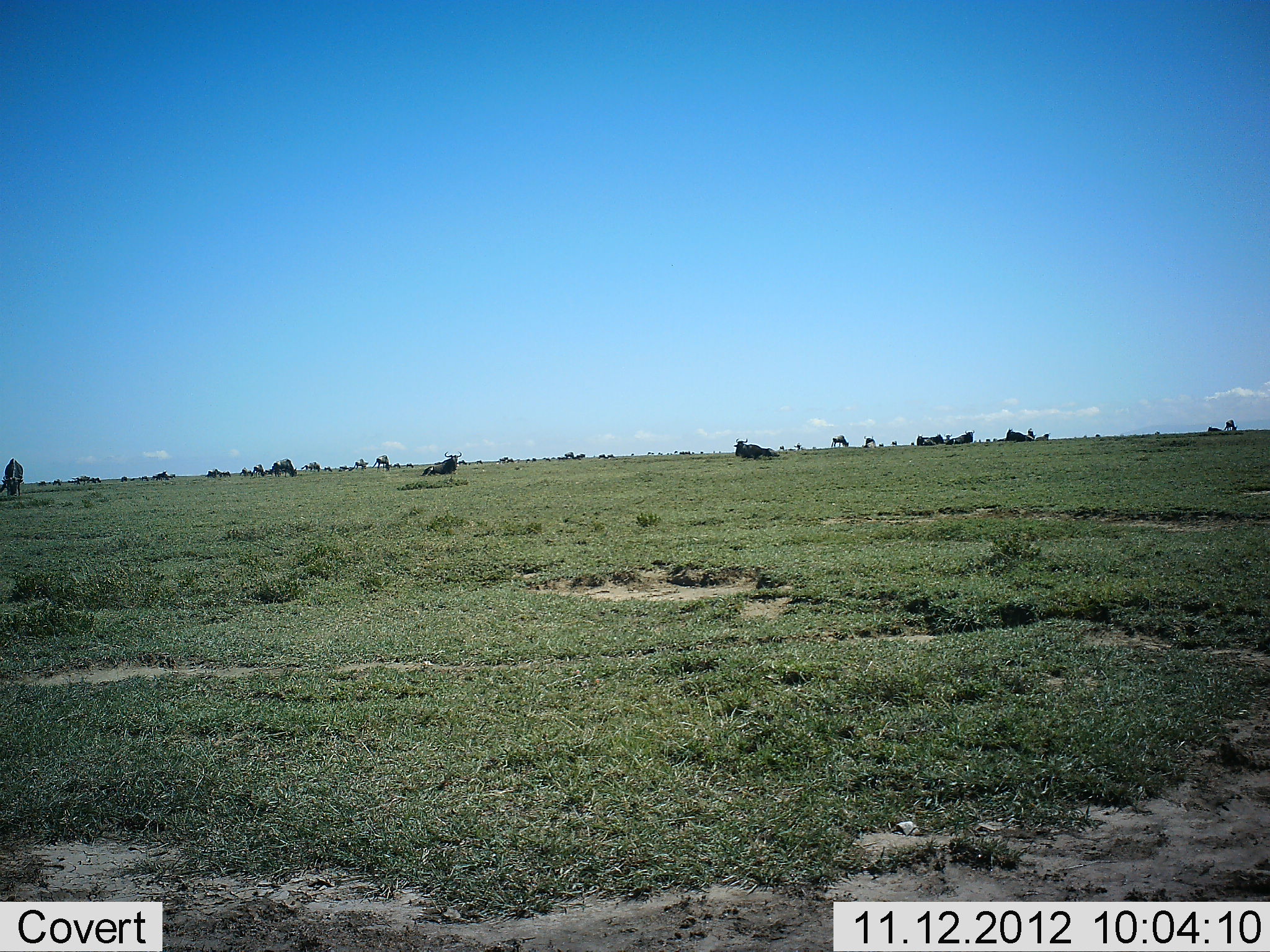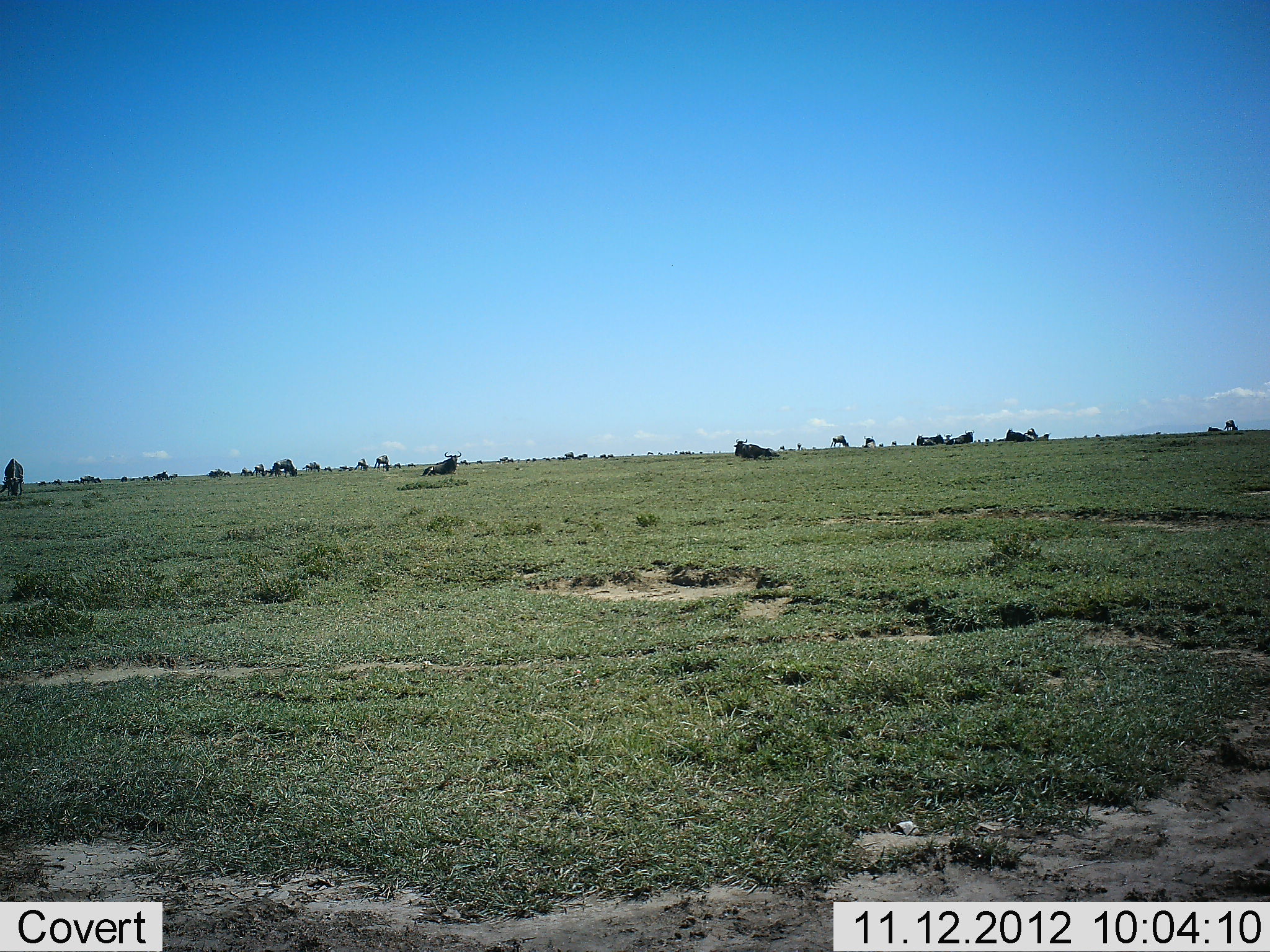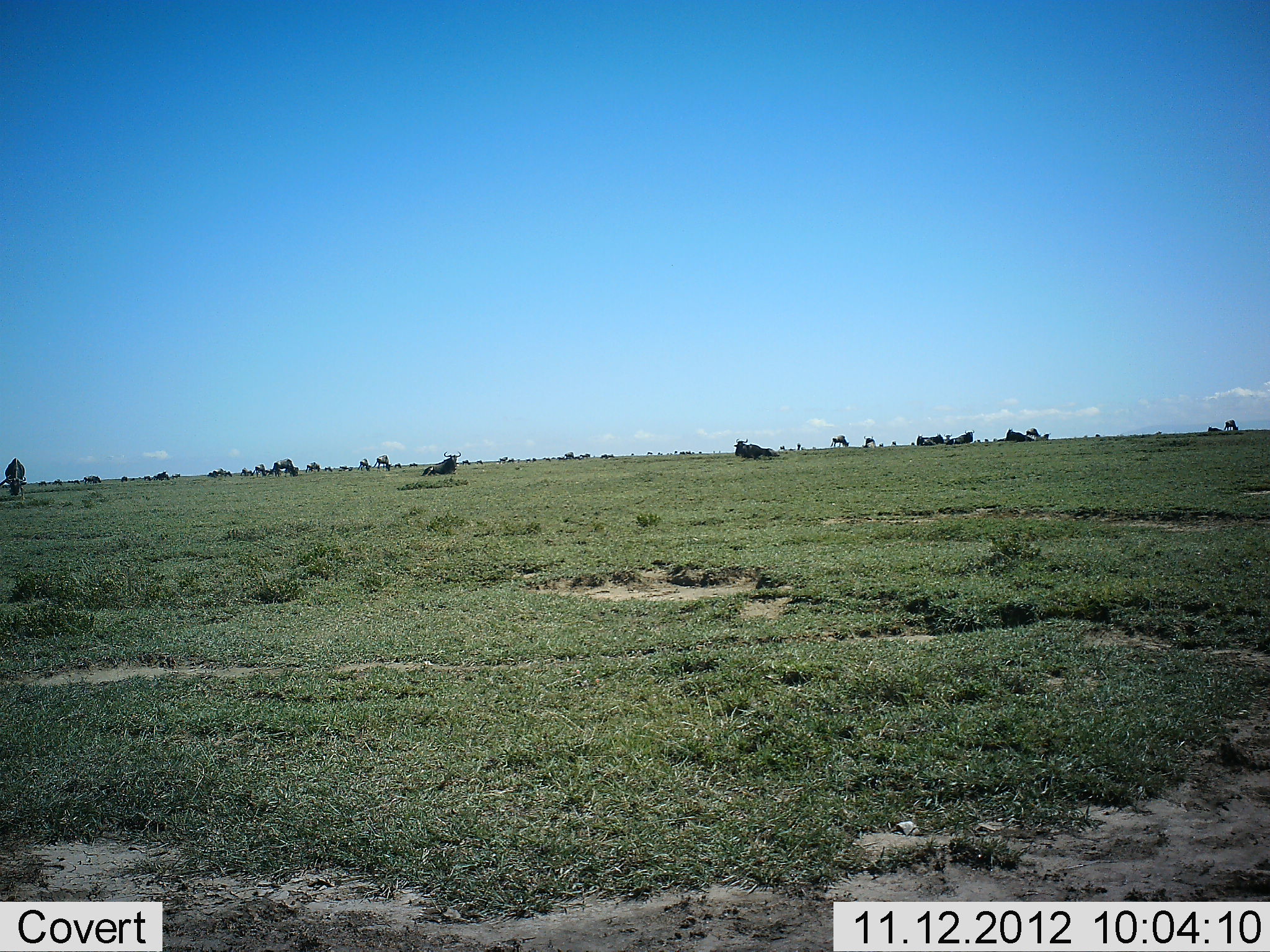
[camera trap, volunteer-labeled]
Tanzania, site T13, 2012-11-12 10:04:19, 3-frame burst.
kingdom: Animalia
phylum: Chordata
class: Mammalia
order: Artiodactyla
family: Bovidae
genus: Connochaetes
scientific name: Connochaetes taurinus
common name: blue wildebeest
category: wildebeest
Wildebeest (blue wildebeest) (Connochaetes taurinus), count 11-50. Behavior (volunteer vote fractions): standing 50%, resting 100%, moving 50%, interacting 10%. Young present (vote fraction): 10%. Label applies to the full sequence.